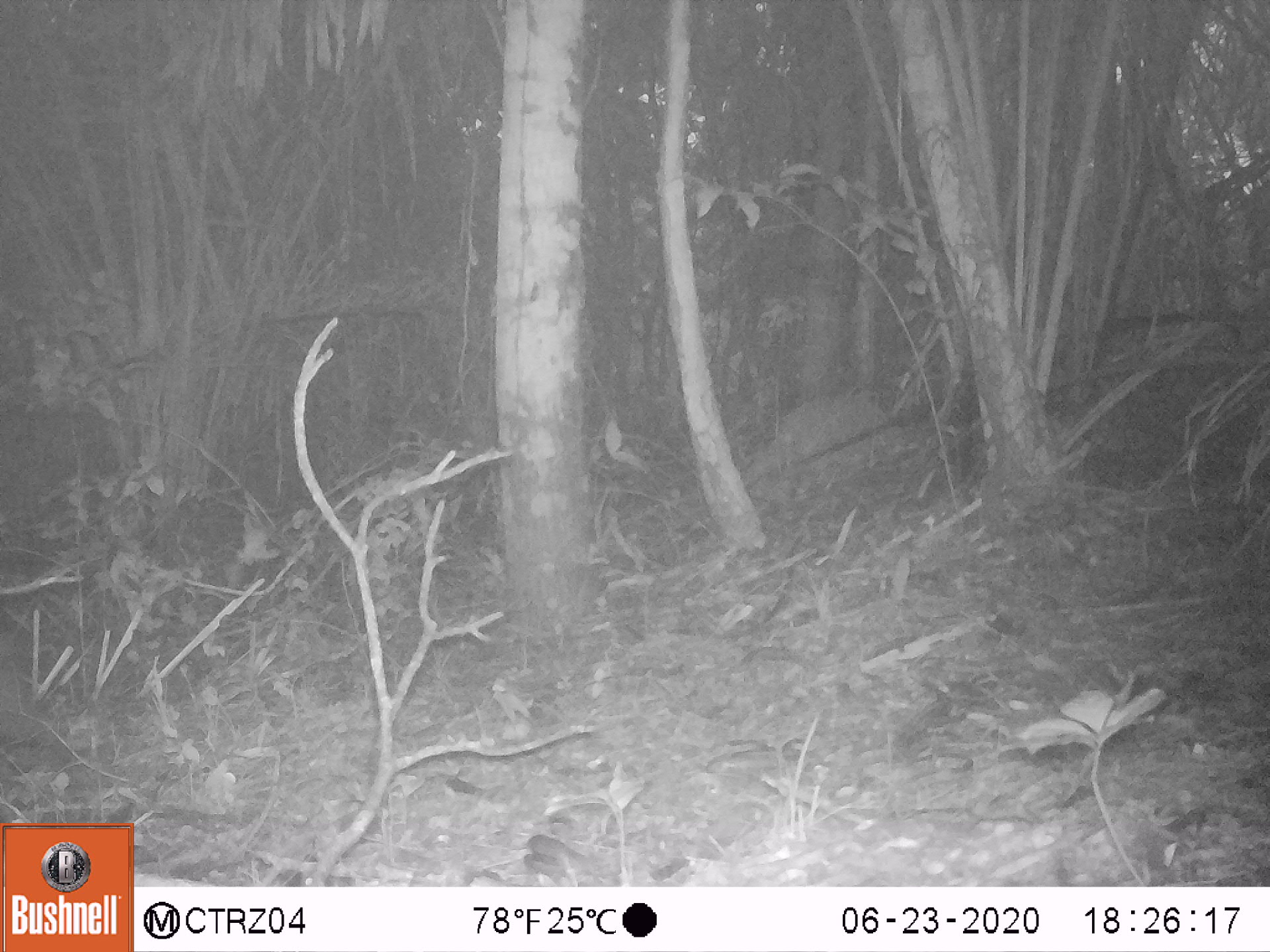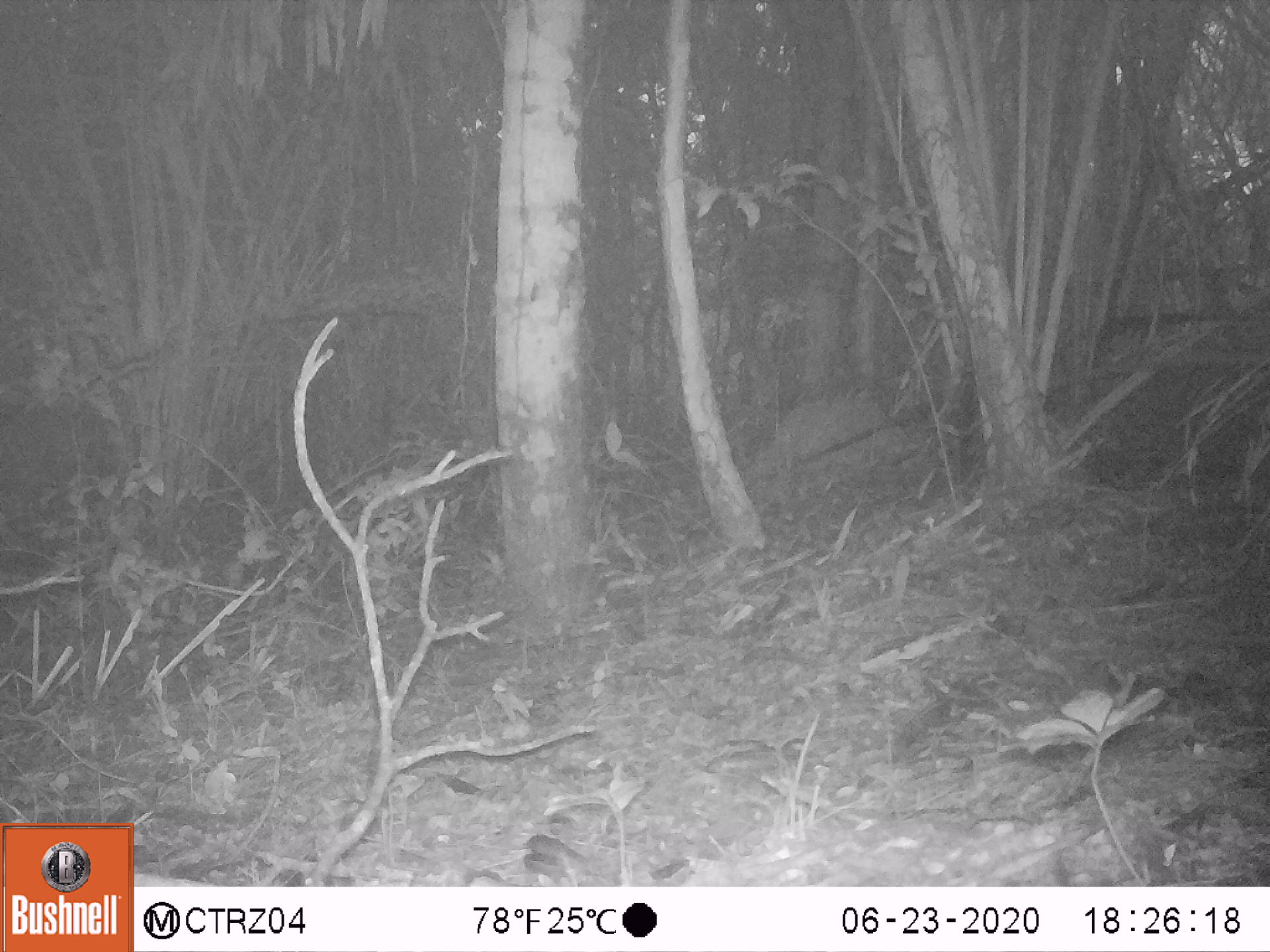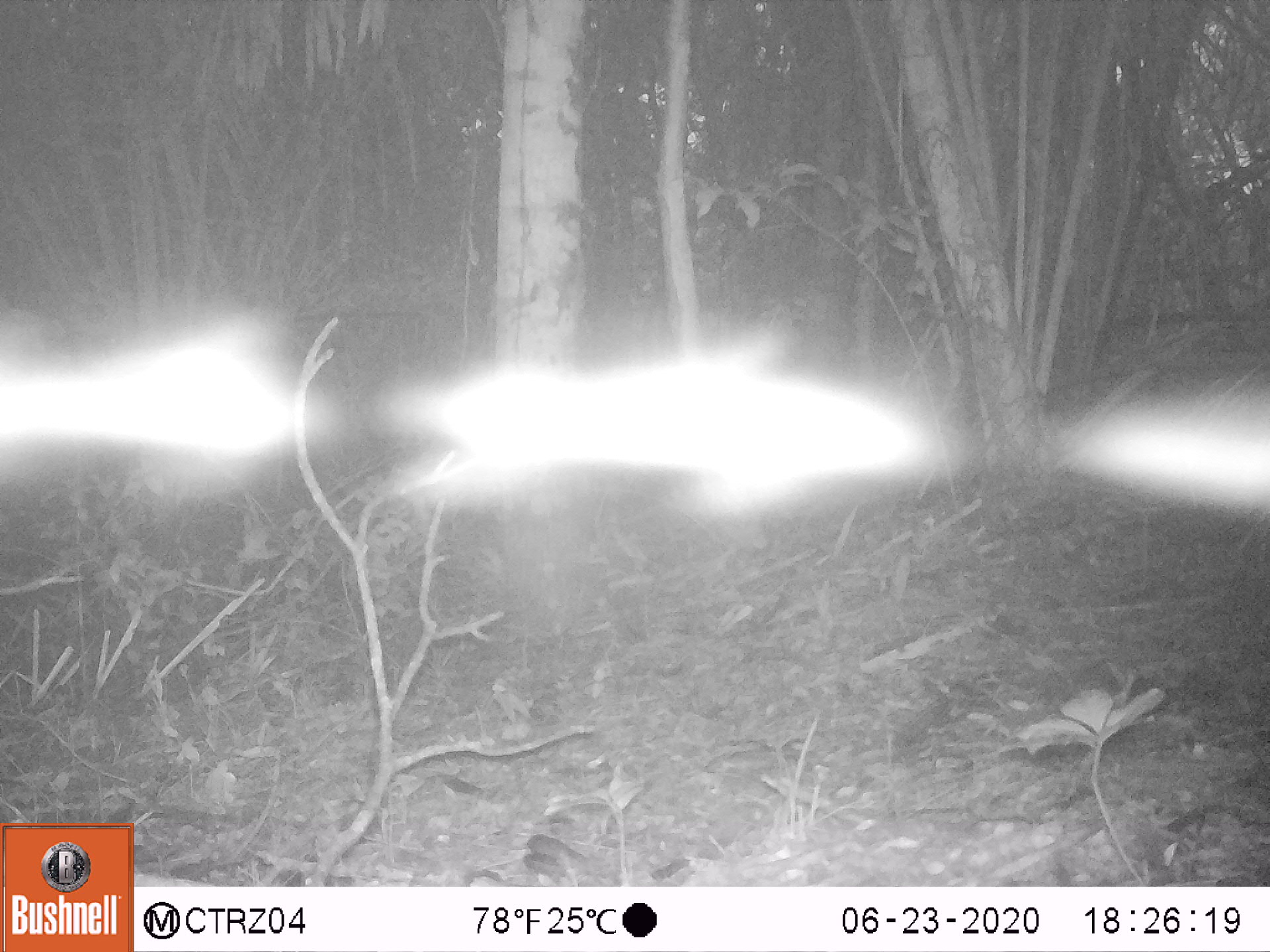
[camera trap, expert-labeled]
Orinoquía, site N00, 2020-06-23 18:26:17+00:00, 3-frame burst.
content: unidentified animal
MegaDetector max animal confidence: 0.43